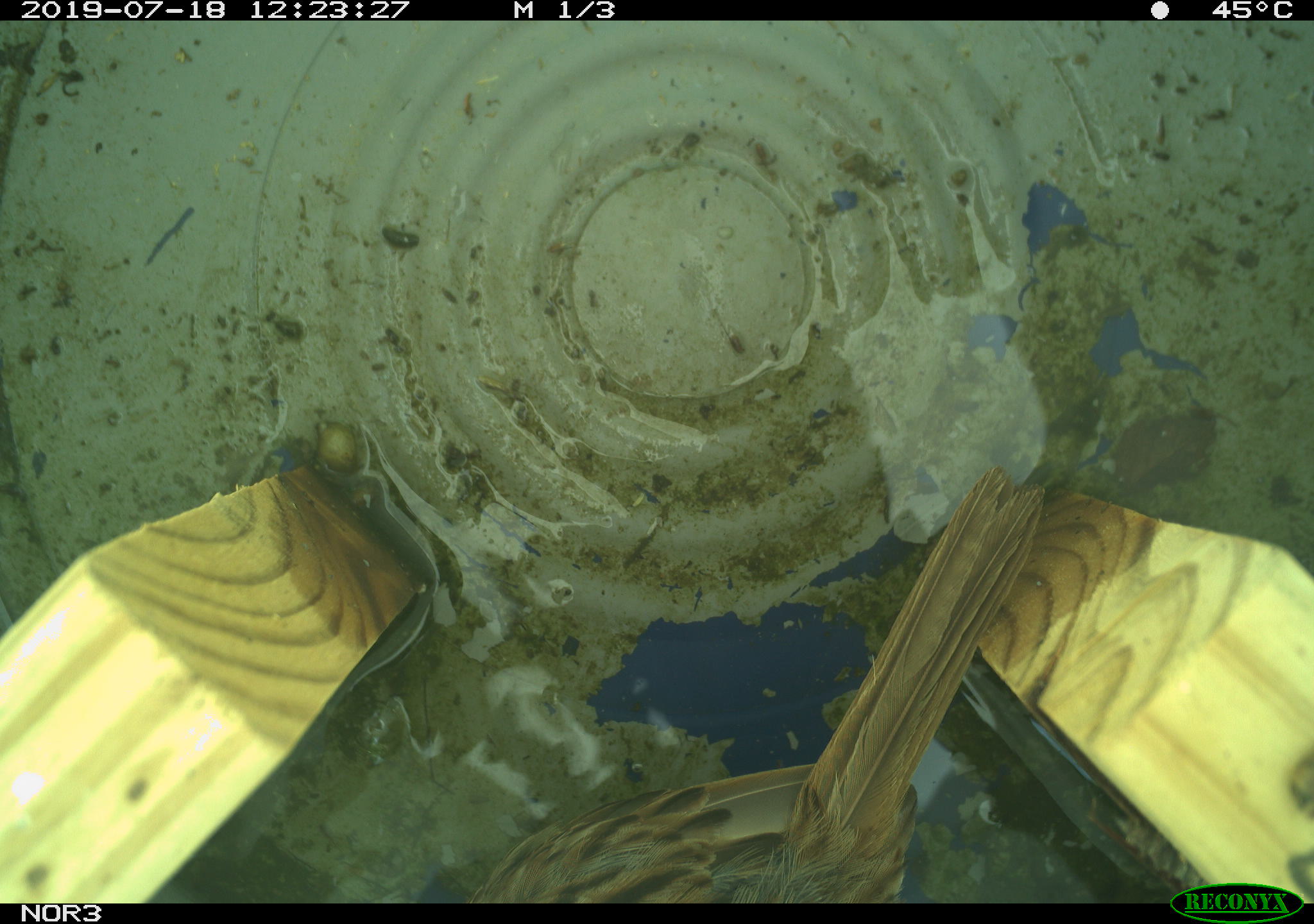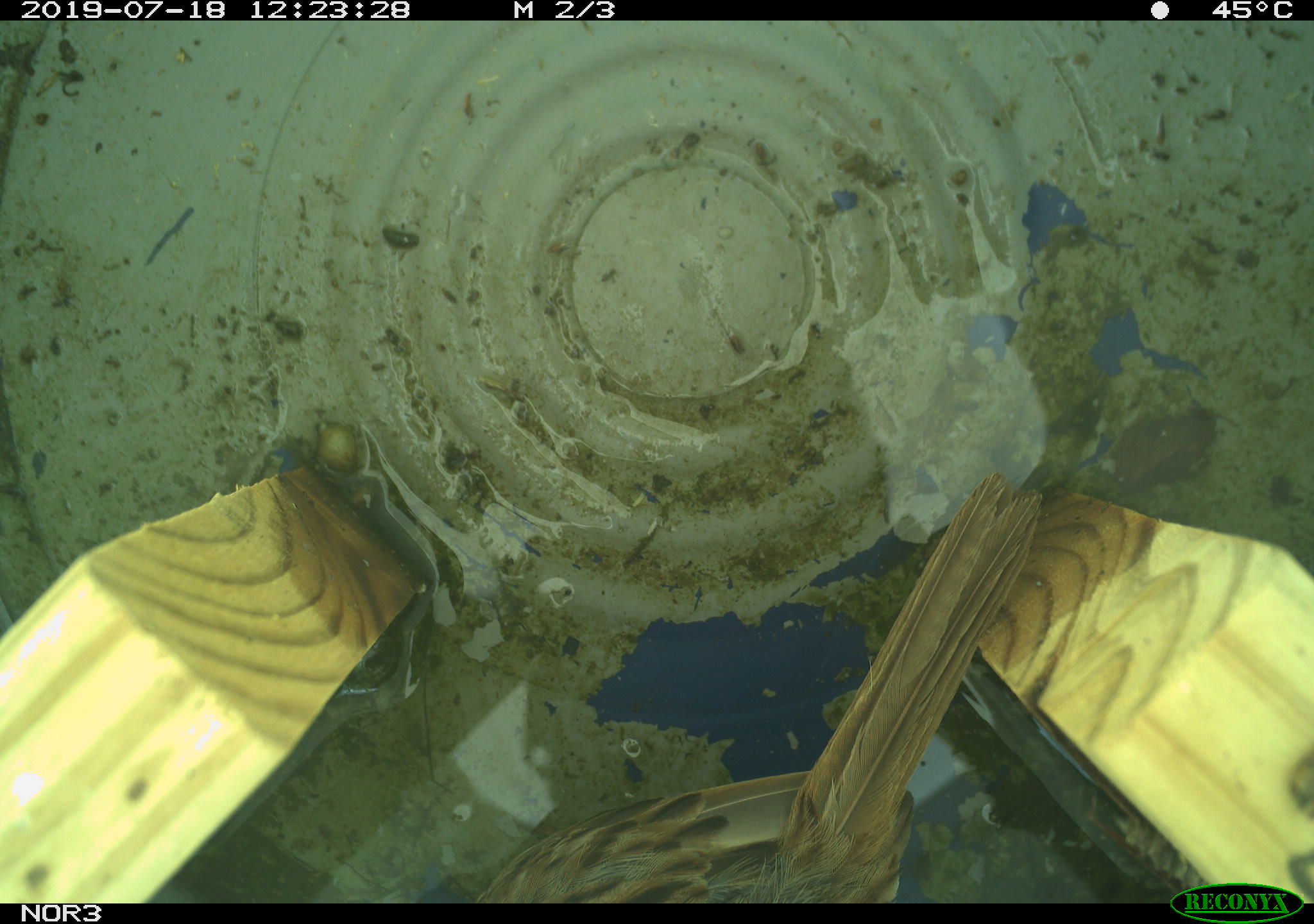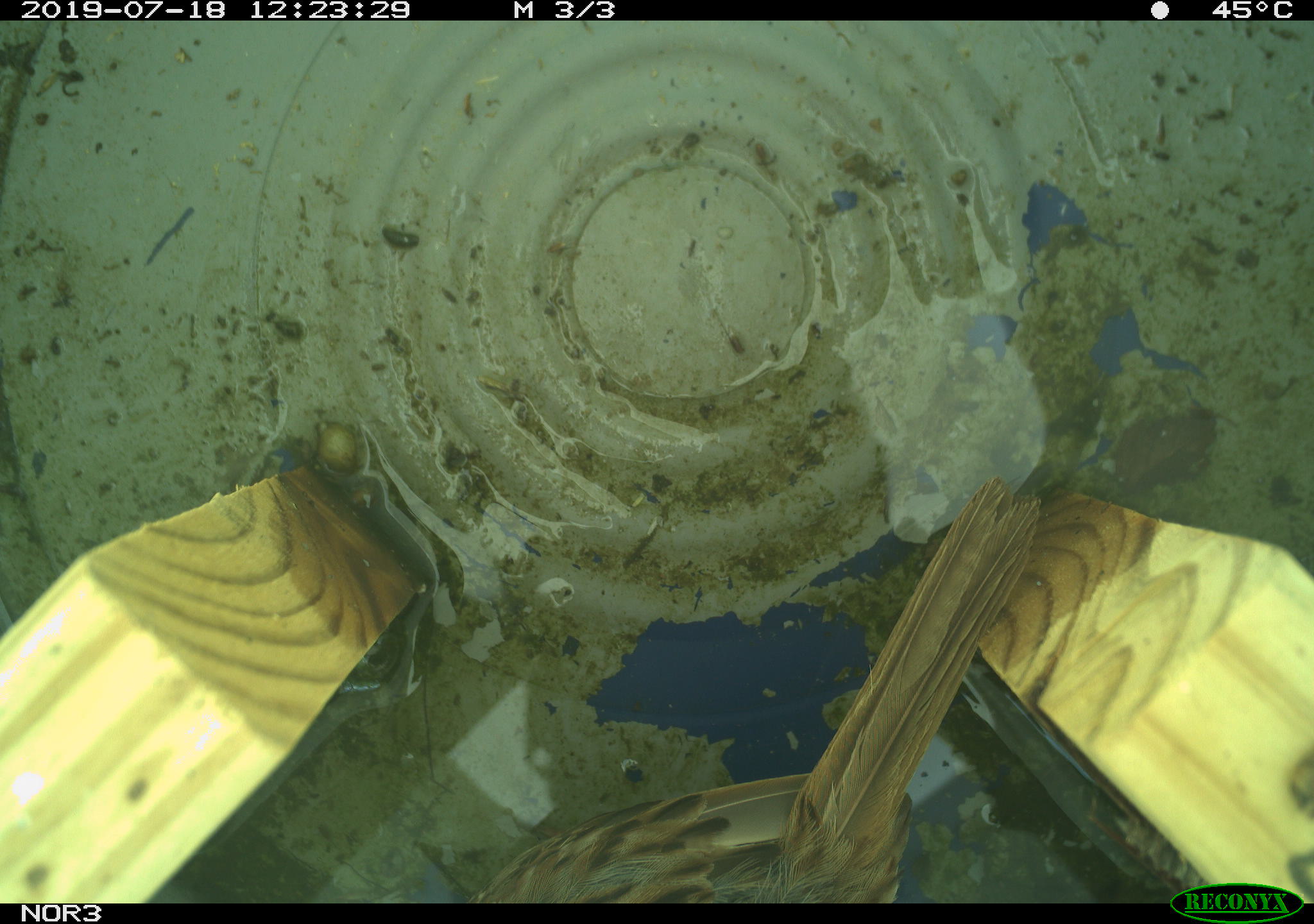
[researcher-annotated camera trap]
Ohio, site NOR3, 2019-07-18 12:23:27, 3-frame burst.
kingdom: Animalia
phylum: Chordata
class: Aves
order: Passeriformes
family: Passerellidae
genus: Melospiza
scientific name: Melospiza melodia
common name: song sparrow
Song sparrow (Melospiza melodia).